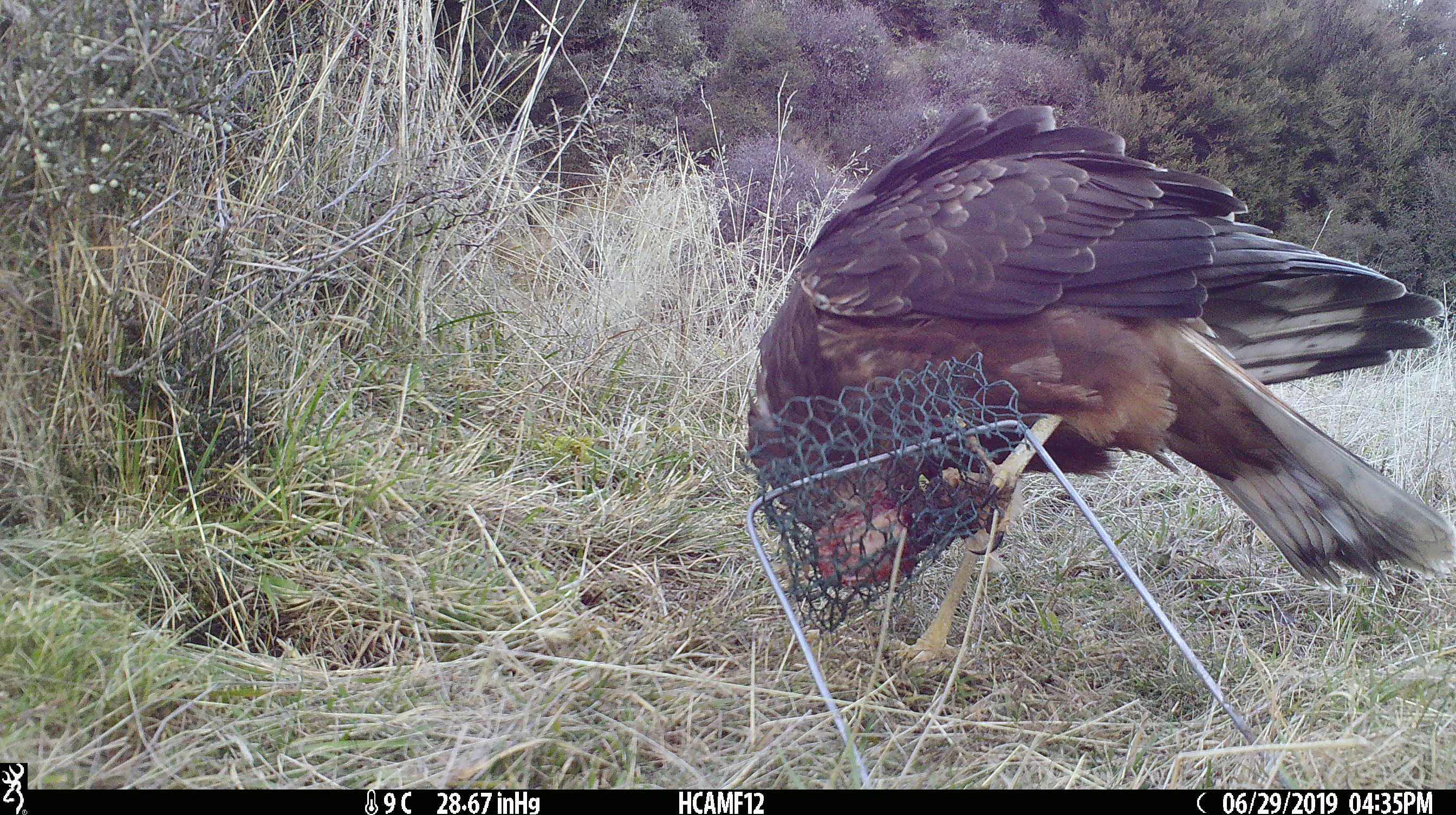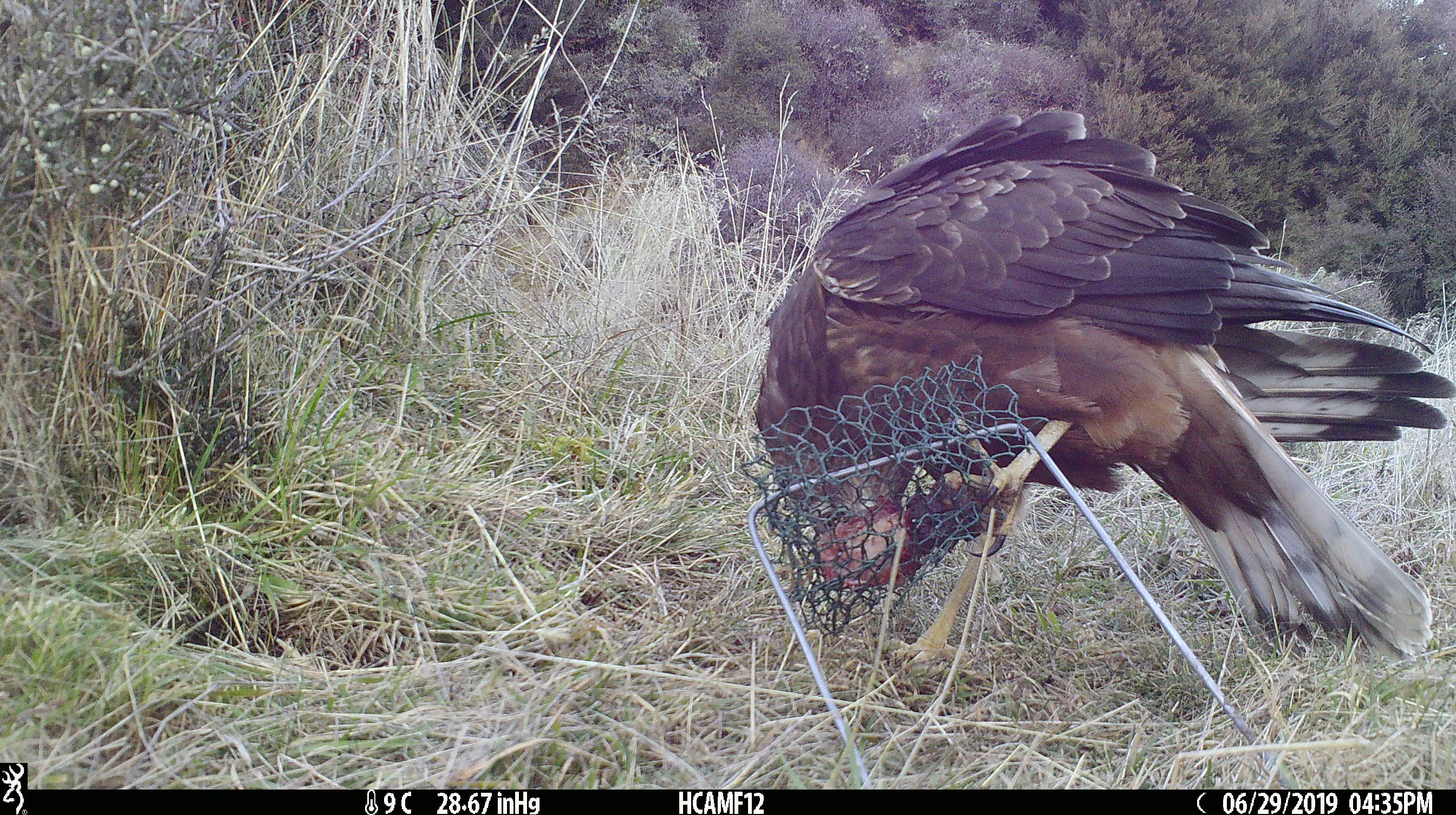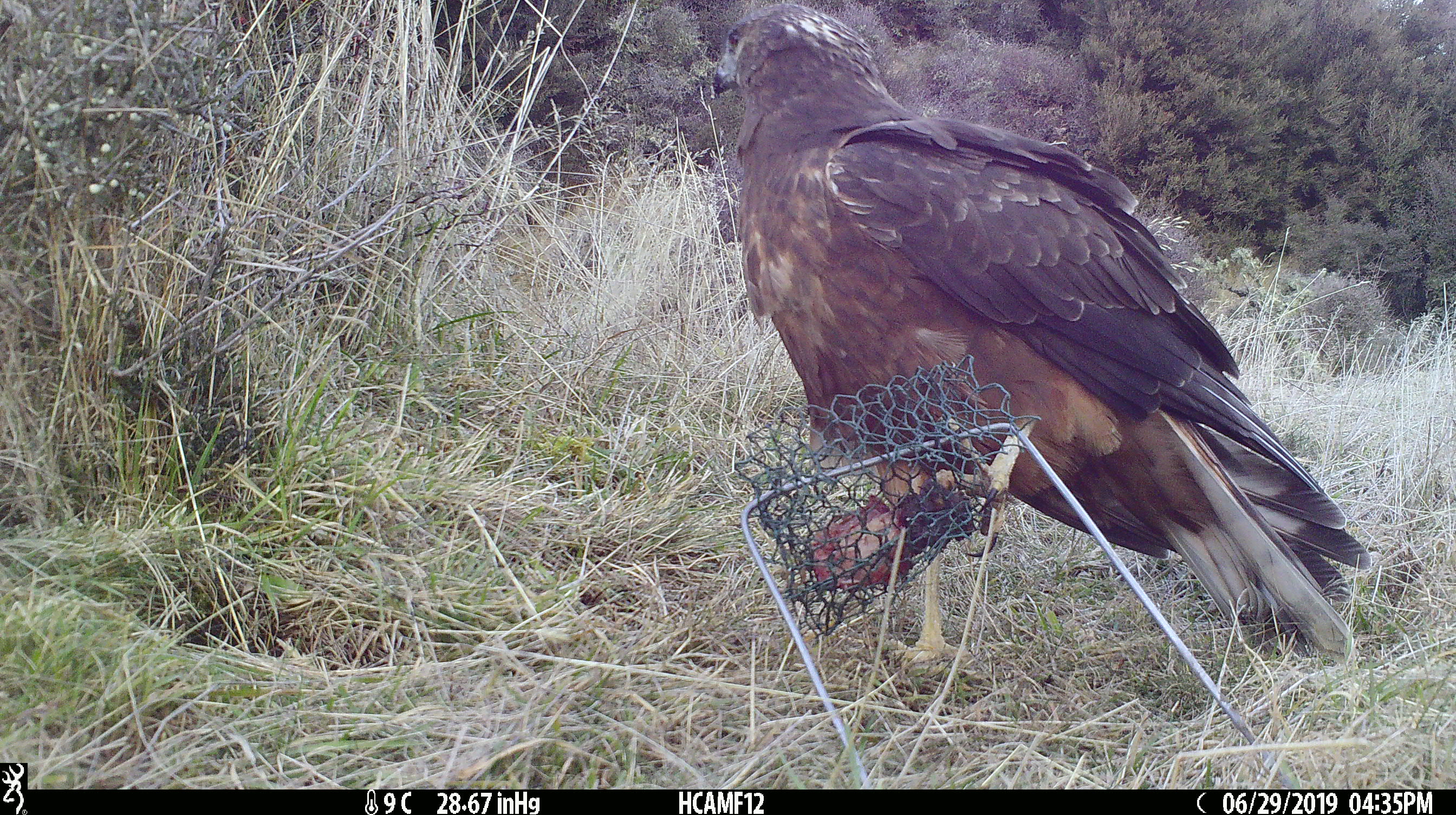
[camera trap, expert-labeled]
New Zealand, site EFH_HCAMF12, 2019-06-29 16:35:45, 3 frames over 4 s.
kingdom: Animalia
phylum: Chordata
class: Aves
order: Accipitriformes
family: Accipitridae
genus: Circus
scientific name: Circus approximans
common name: swamp harrier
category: harrier